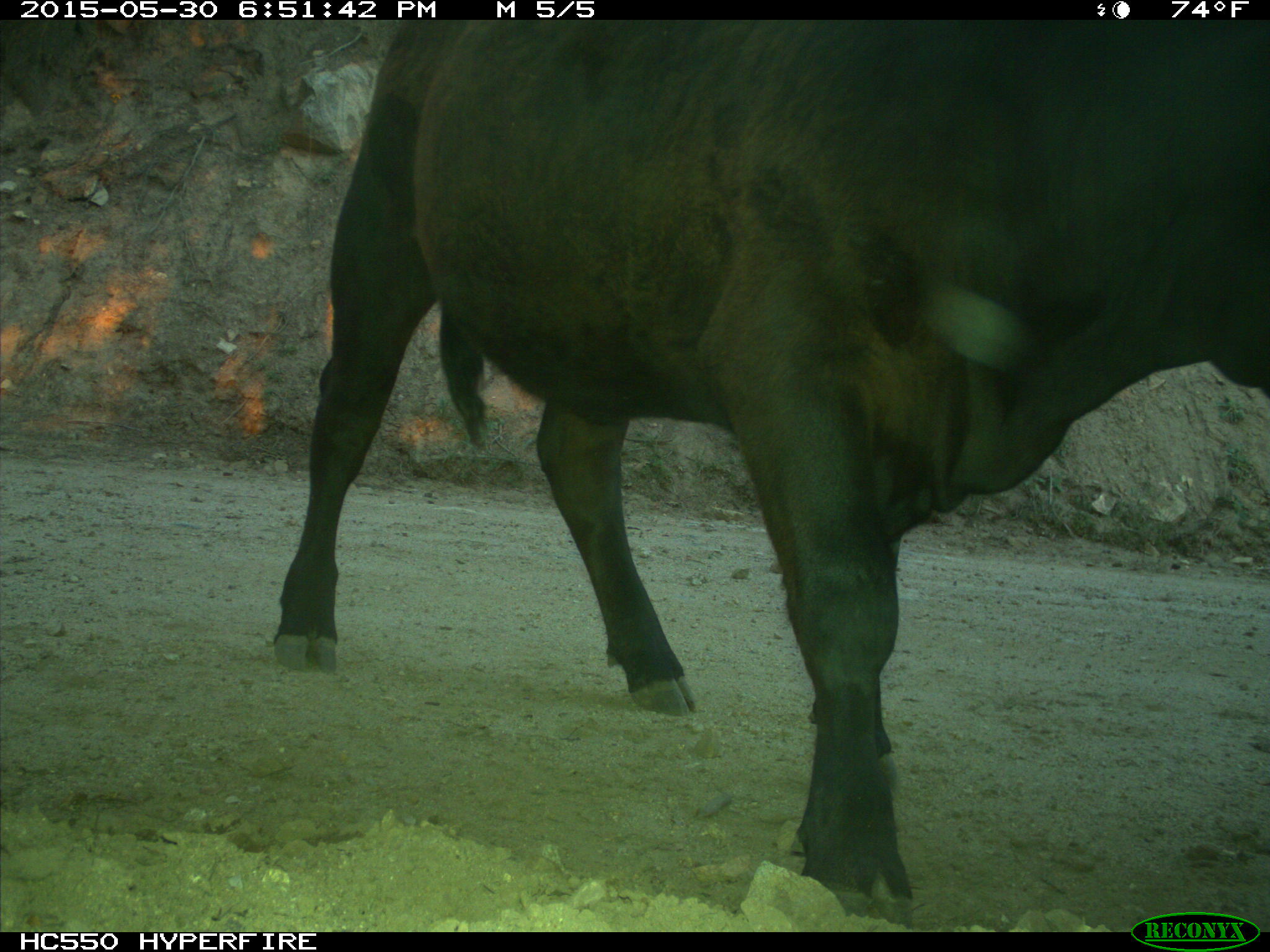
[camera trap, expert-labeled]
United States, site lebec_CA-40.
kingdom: Animalia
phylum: Chordata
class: Mammalia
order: Artiodactyla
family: Bovidae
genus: Bos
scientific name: Bos taurus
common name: domestic cow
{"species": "Bos taurus (domestic cow)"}